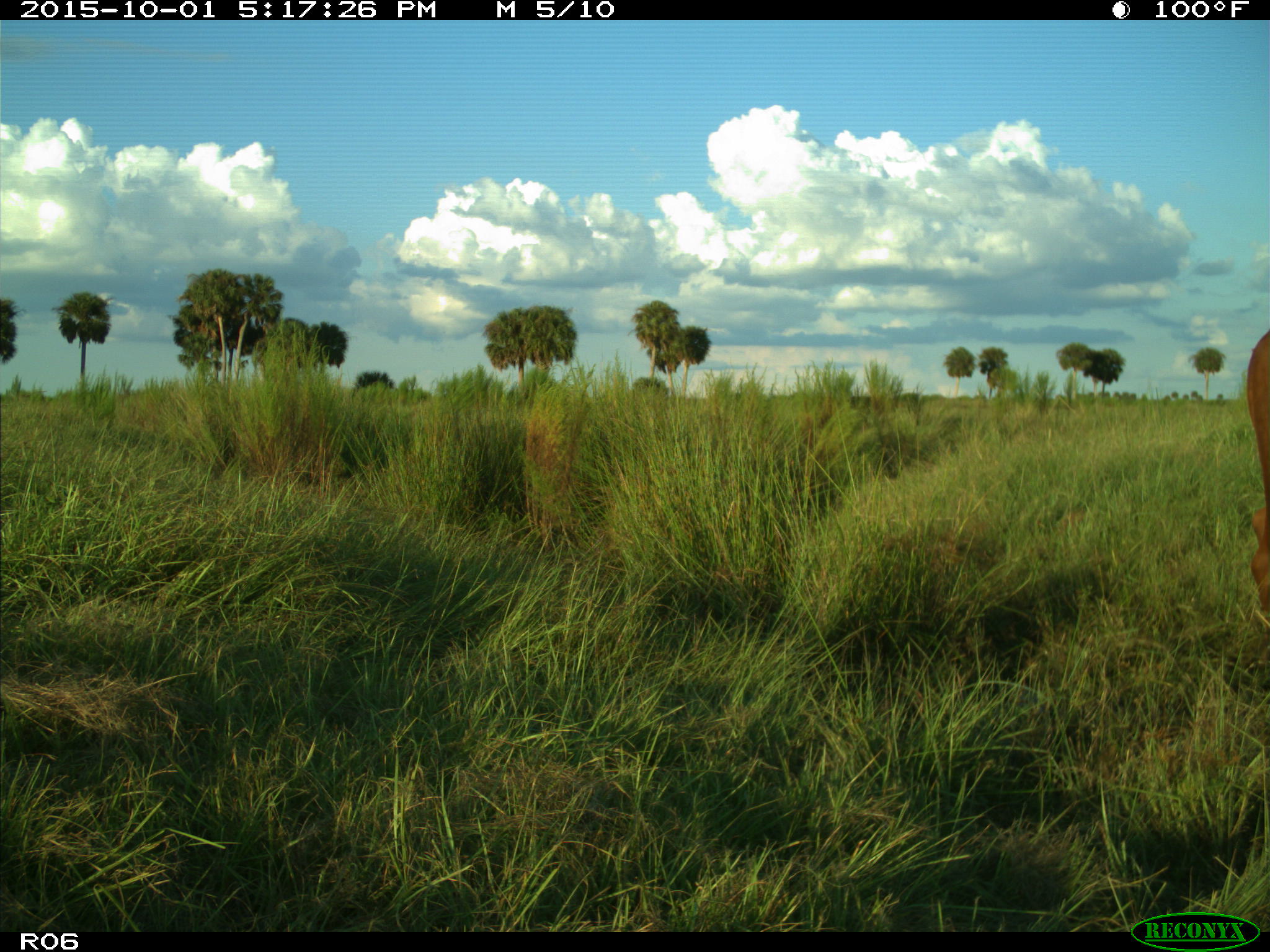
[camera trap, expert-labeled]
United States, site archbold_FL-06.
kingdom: Animalia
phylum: Chordata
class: Mammalia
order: Artiodactyla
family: Bovidae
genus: Bos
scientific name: Bos taurus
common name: domestic cow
Bos taurus (domestic cow).